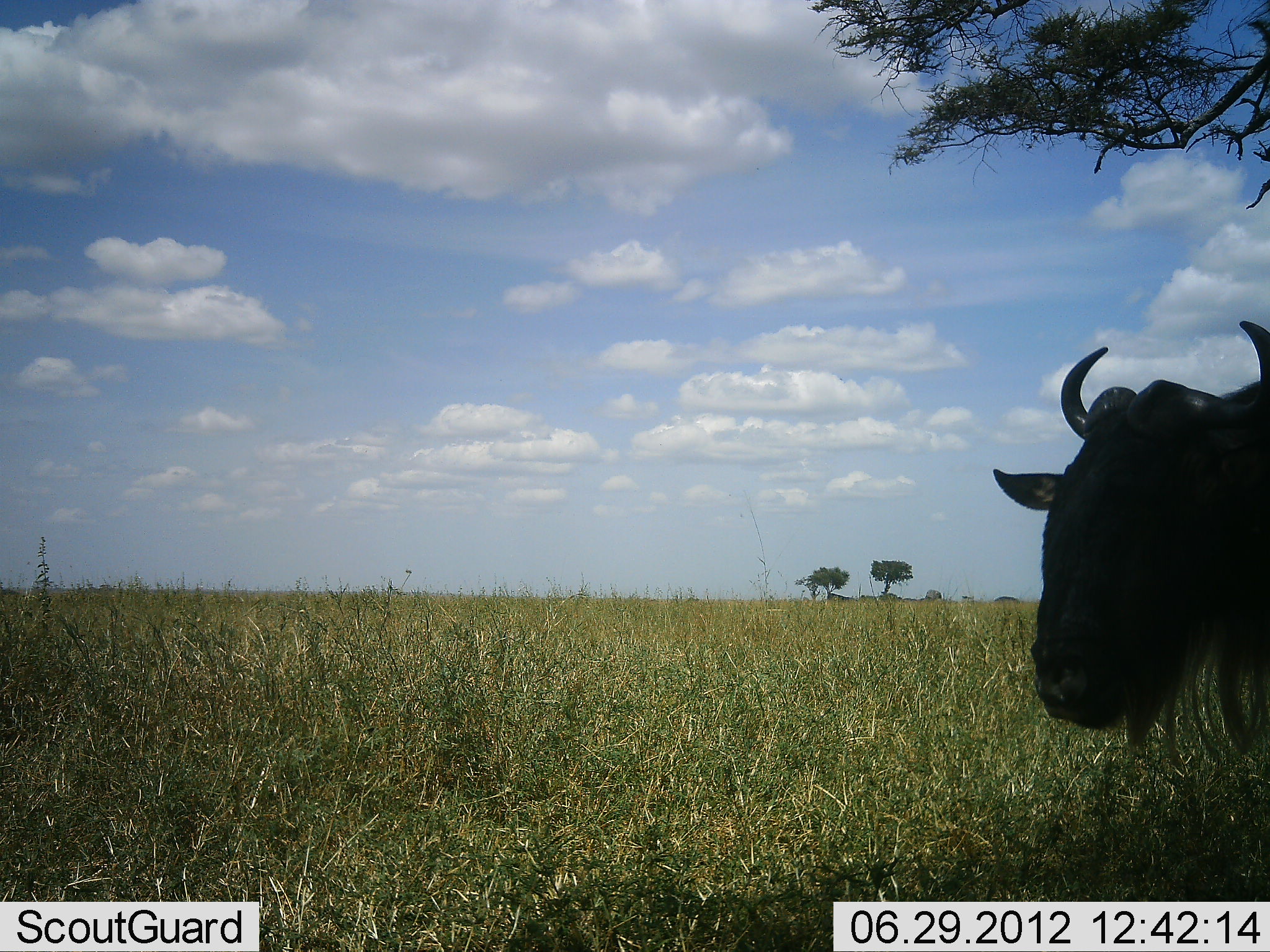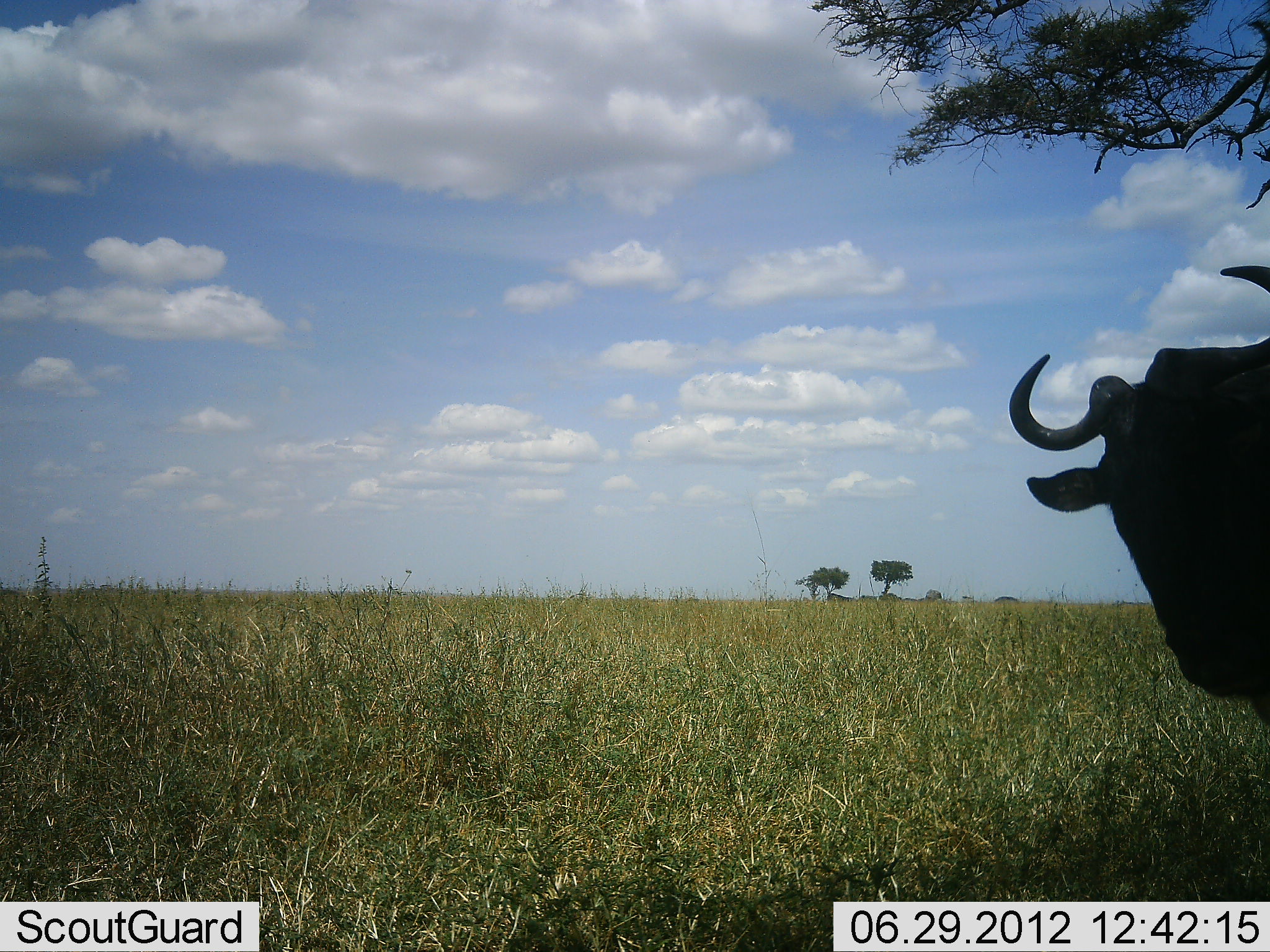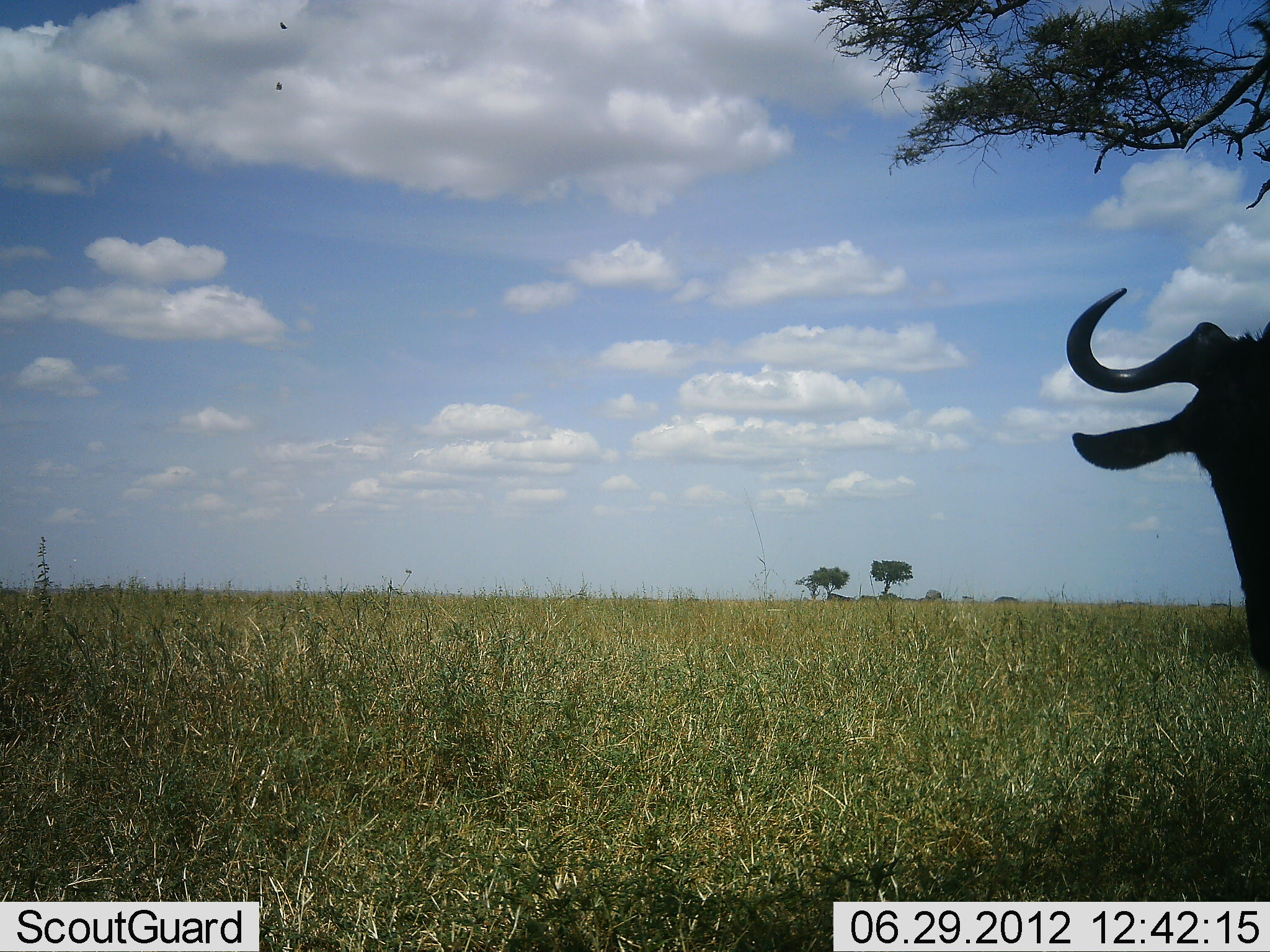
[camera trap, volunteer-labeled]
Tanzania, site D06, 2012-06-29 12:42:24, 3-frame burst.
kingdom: Animalia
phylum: Chordata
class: Mammalia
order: Artiodactyla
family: Bovidae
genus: Connochaetes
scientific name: Connochaetes taurinus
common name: blue wildebeest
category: wildebeest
Wildebeest (blue wildebeest) (Connochaetes taurinus), count 1. Behavior (volunteer vote fractions): standing 80%, resting 20%, moving 20%, interacting 0%. Young present (vote fraction): 0%. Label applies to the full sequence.